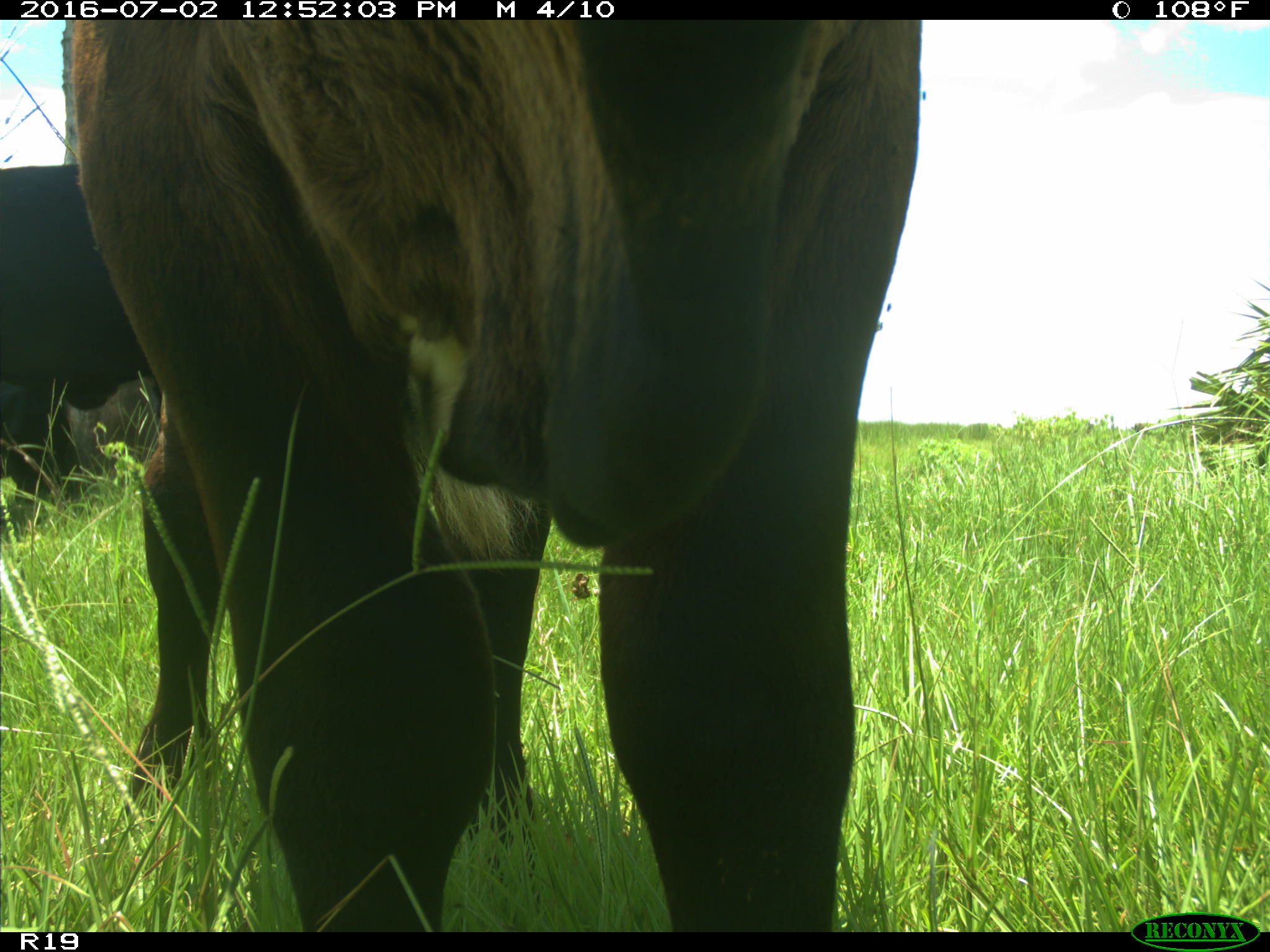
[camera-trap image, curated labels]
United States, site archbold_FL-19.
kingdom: Animalia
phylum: Chordata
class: Mammalia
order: Artiodactyla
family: Bovidae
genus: Bos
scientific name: Bos taurus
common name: domestic cow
Bos taurus (domestic cow).